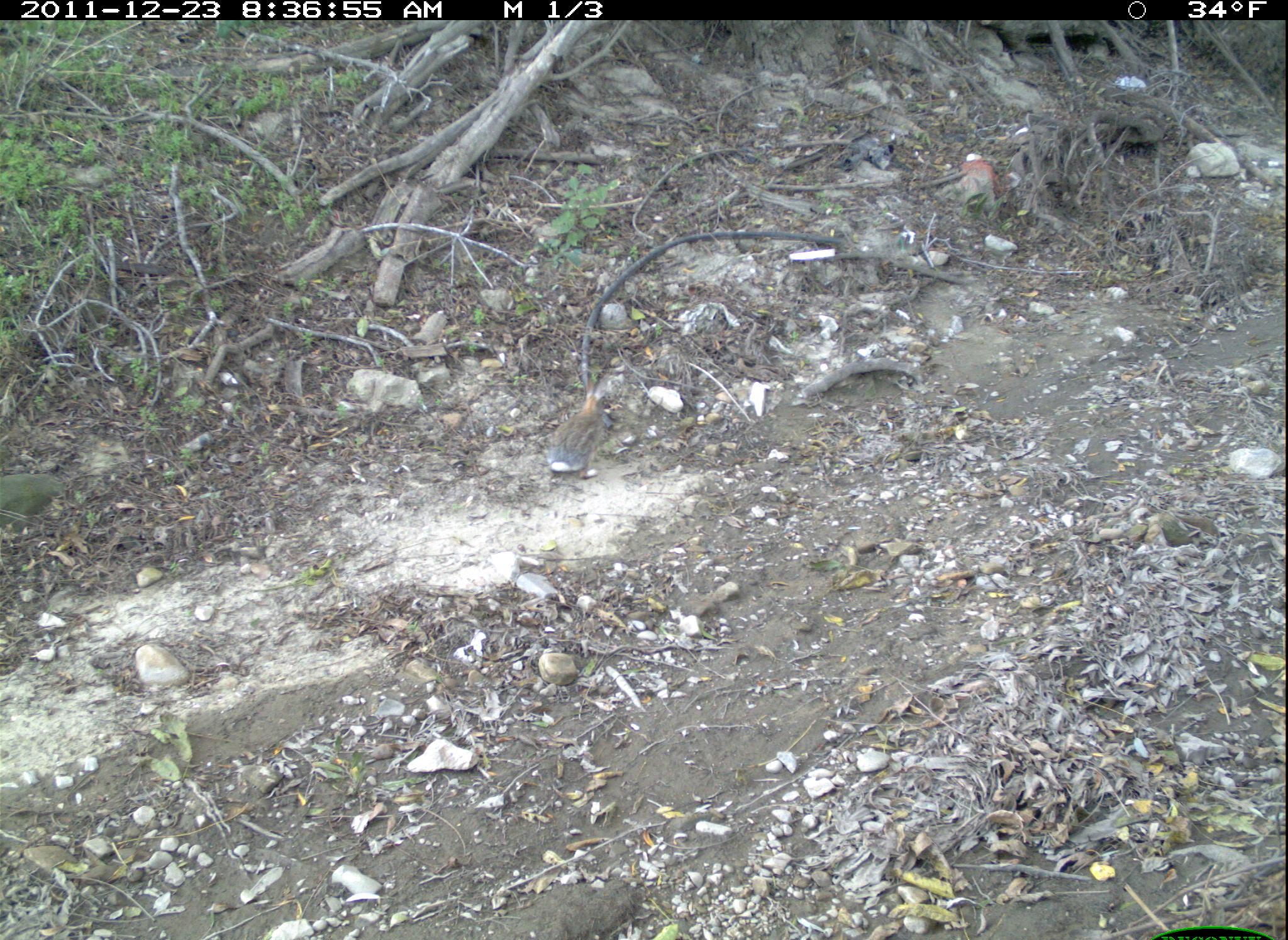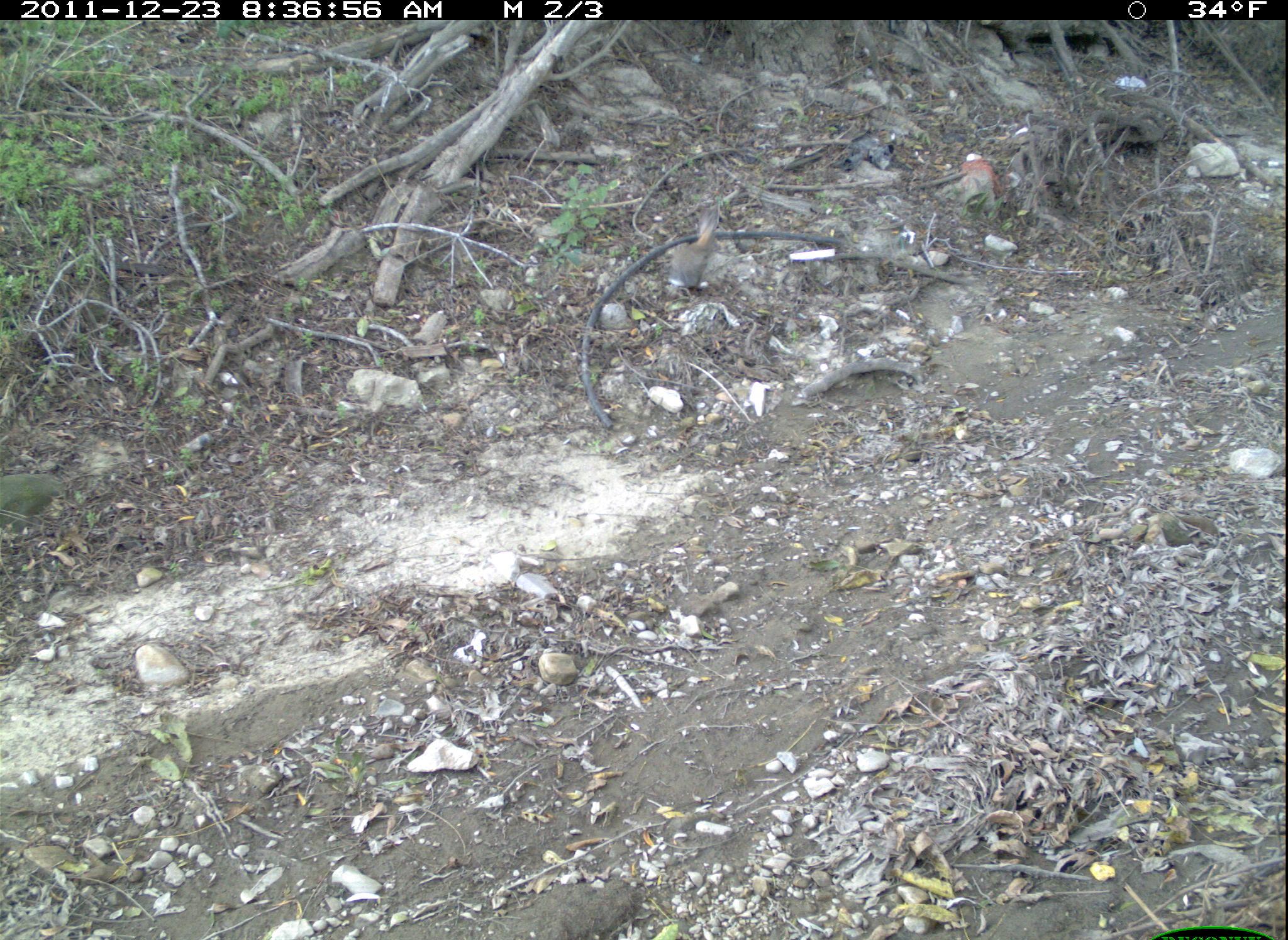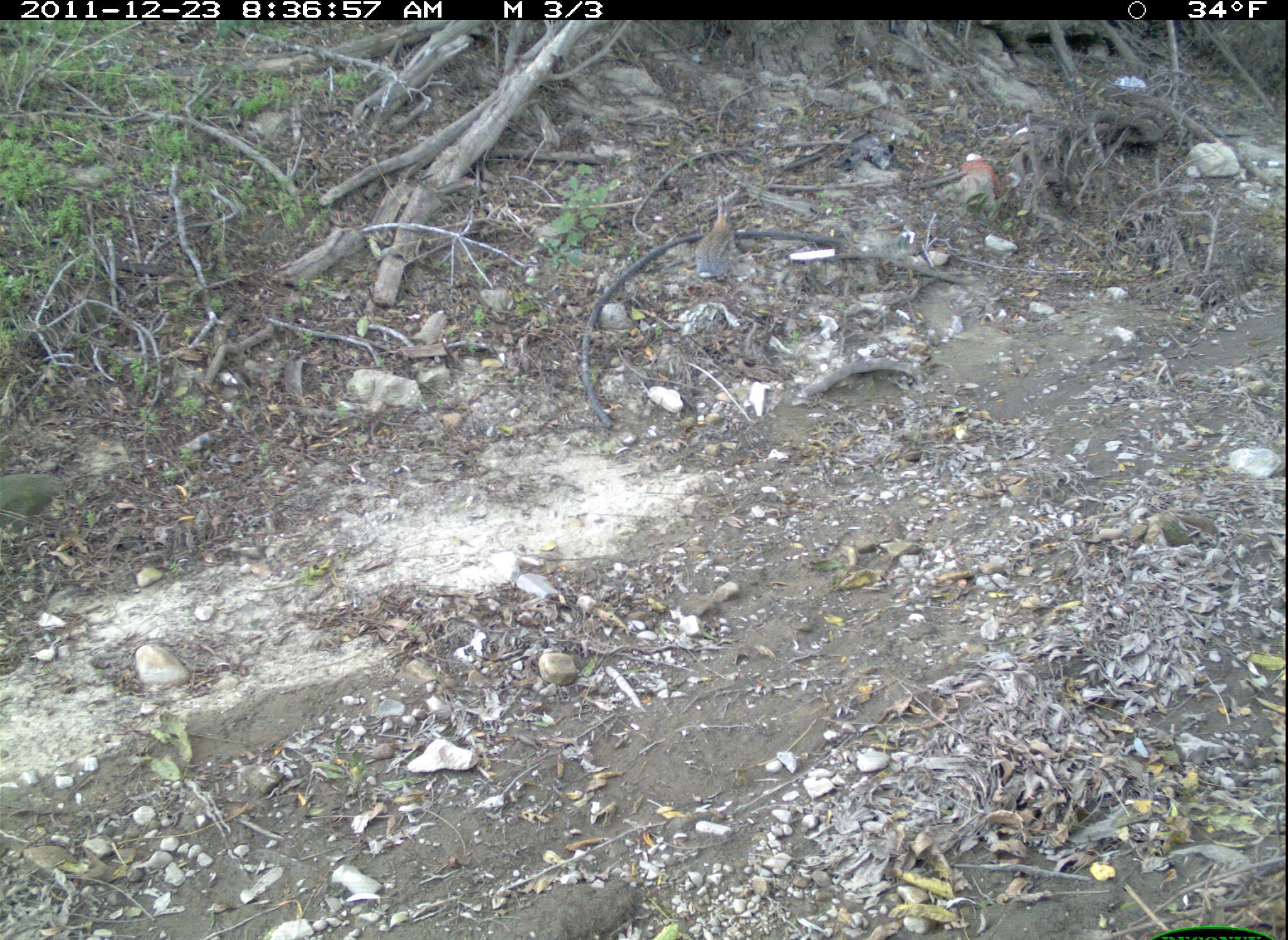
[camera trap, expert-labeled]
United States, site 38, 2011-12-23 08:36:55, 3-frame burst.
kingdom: Animalia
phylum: Chordata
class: Mammalia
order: Lagomorpha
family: Leporidae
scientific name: Leporidae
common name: rabbits and hares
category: rabbit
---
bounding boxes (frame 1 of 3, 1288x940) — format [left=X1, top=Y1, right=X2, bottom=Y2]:
rabbit: [left=539, top=361, right=620, bottom=486]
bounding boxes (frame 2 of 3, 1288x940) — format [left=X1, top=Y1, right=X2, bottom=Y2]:
rabbit: [left=663, top=195, right=737, bottom=325]